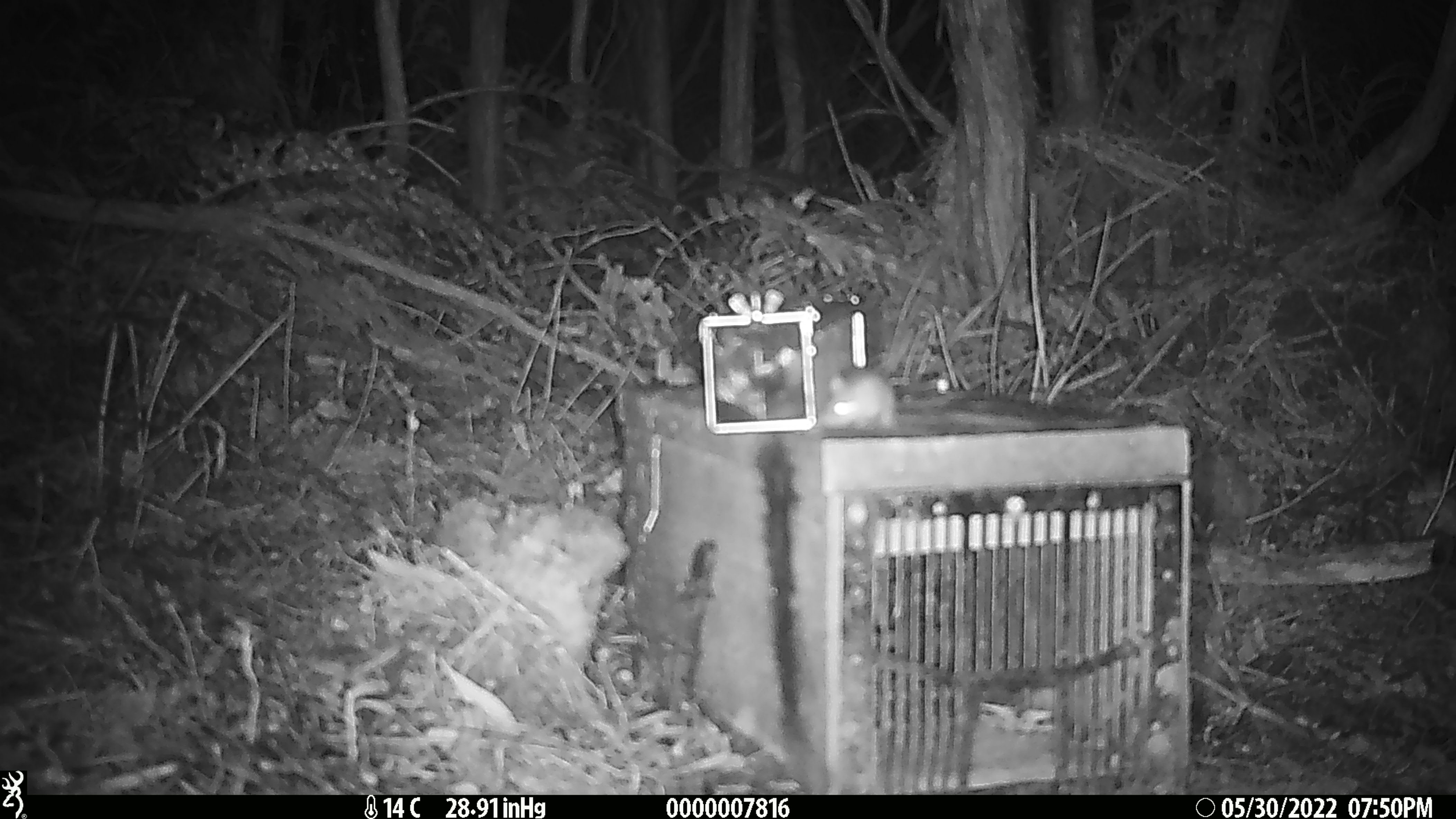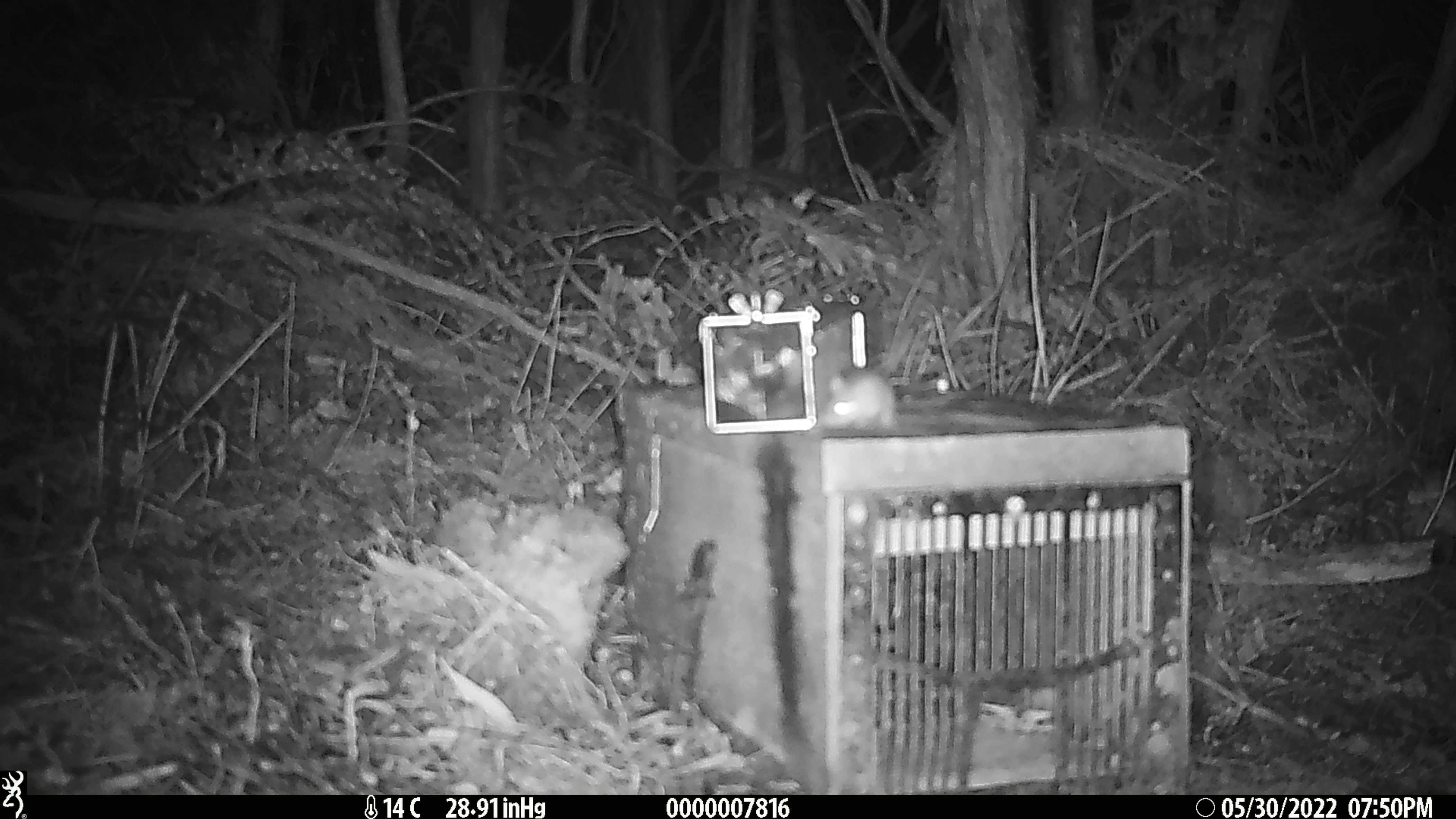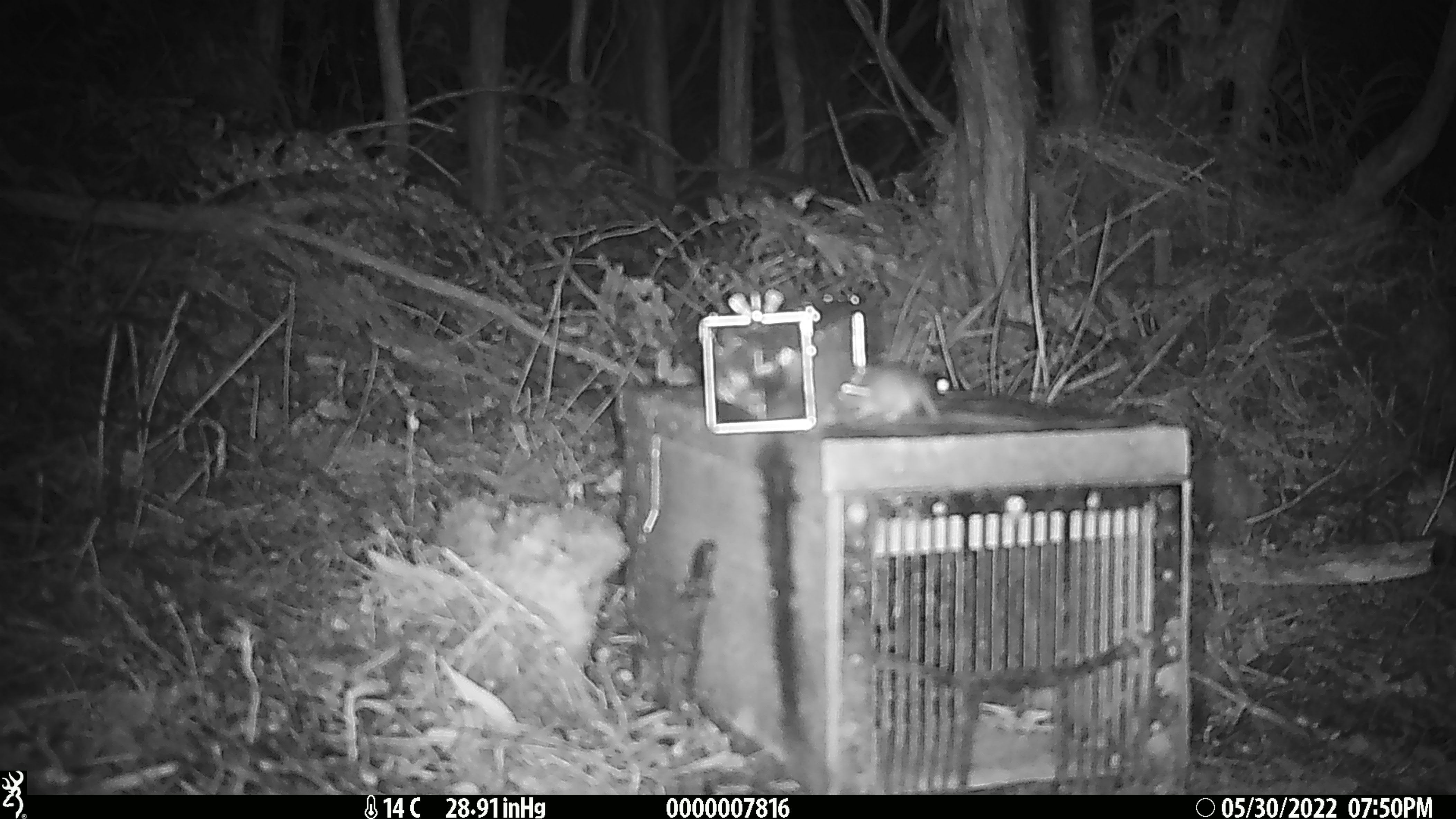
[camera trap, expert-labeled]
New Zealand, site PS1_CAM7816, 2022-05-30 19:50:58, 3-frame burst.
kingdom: Animalia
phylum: Chordata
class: Mammalia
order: Rodentia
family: Muridae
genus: Mus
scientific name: Mus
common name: mouse